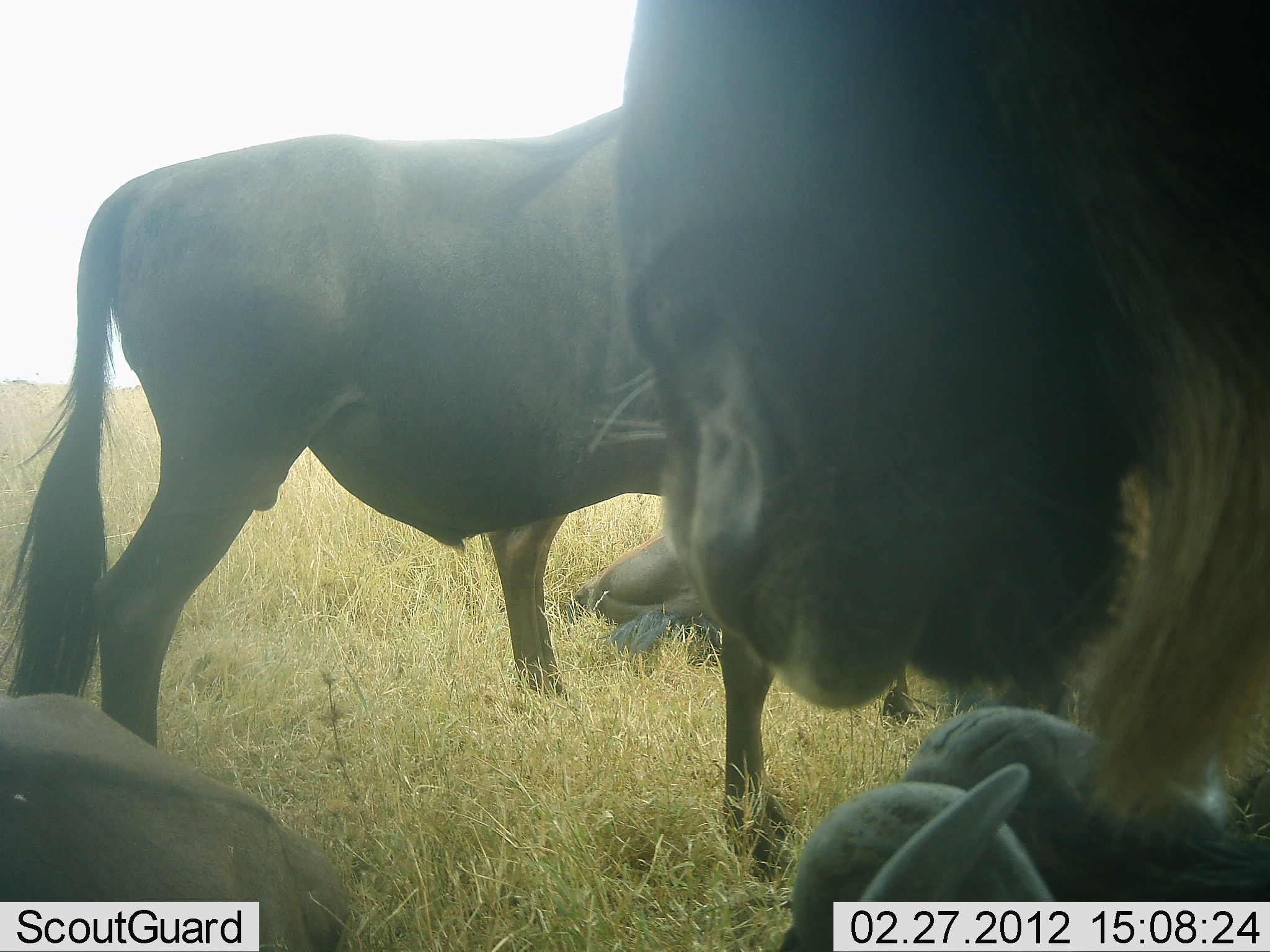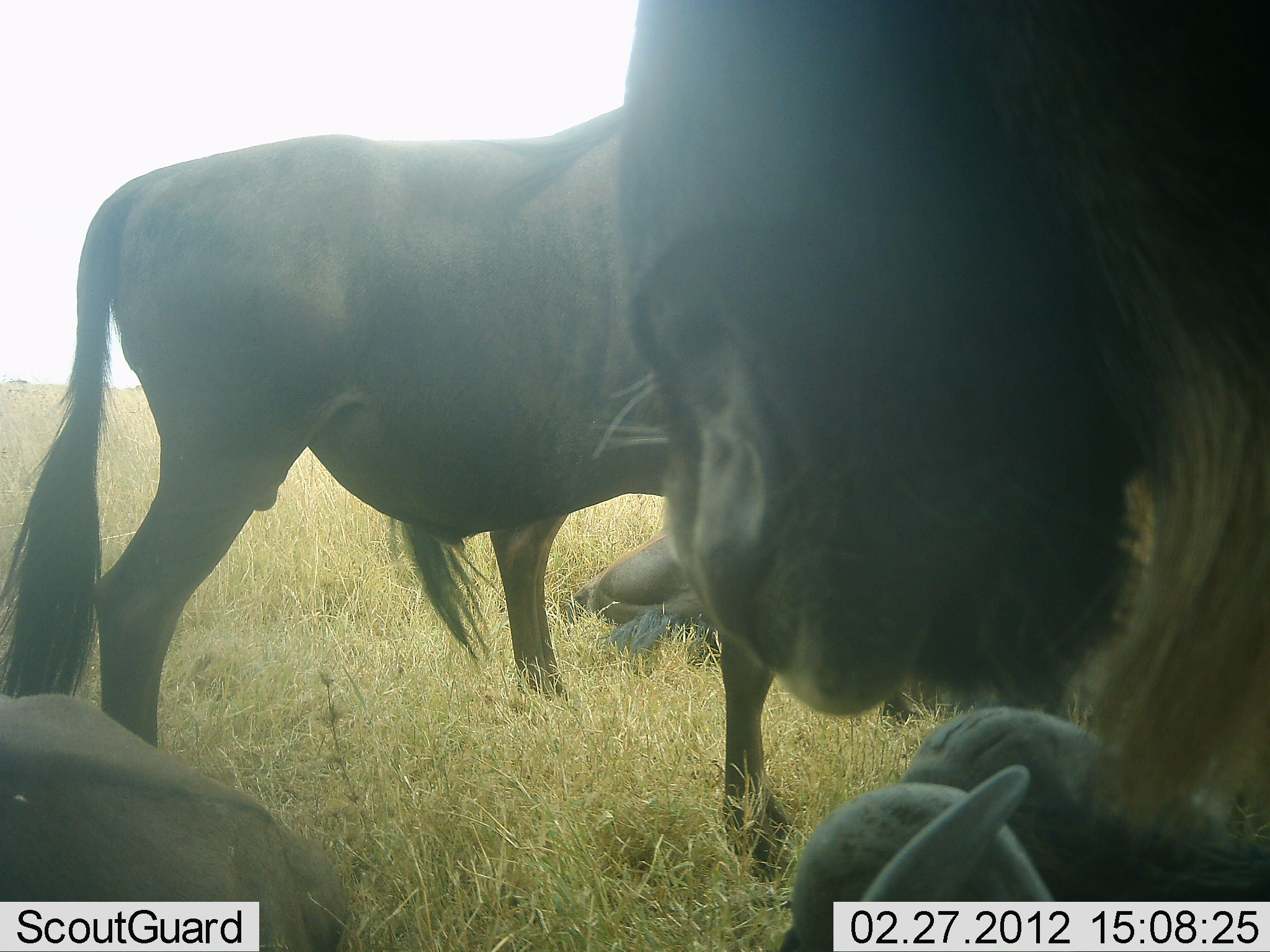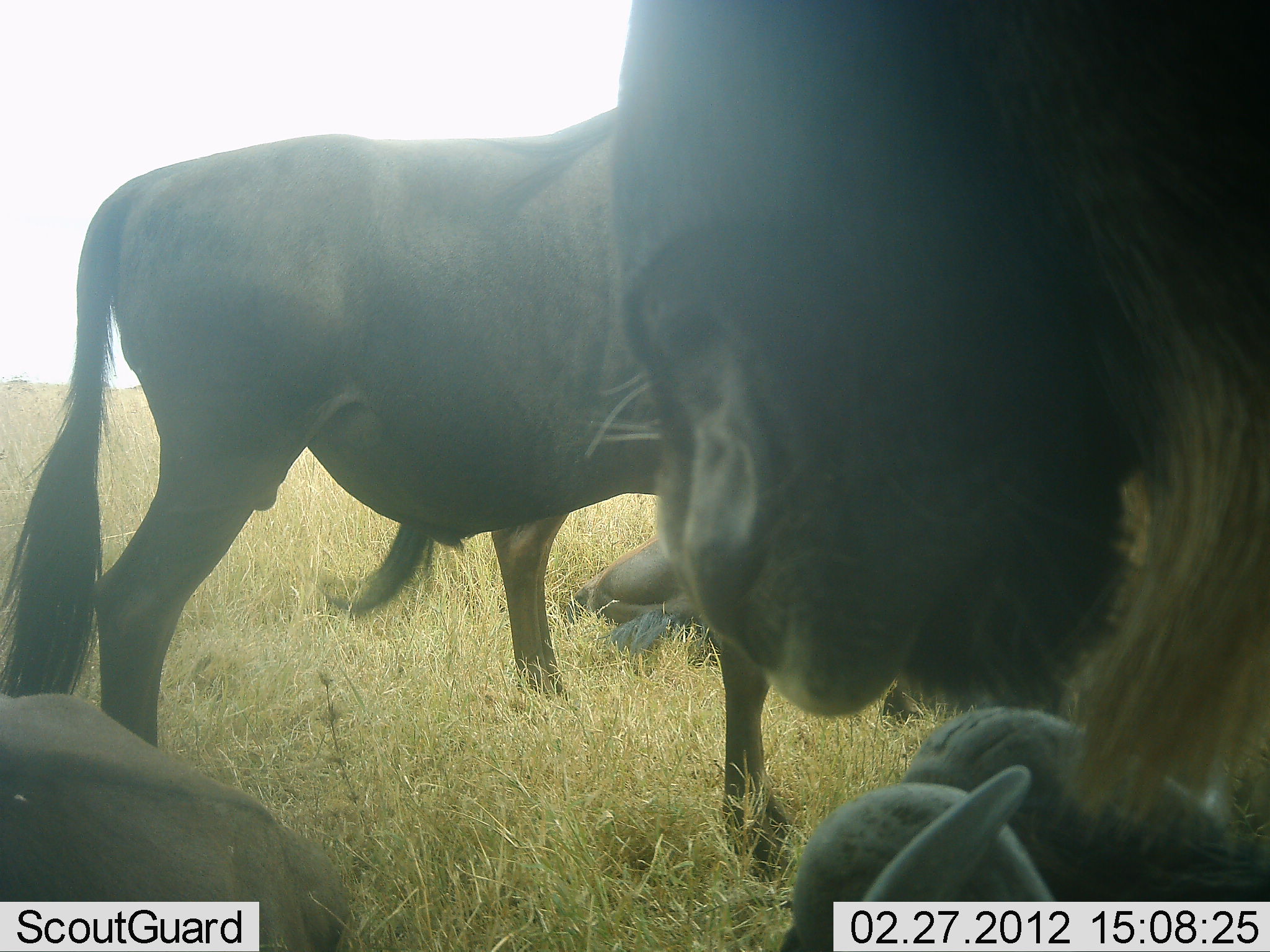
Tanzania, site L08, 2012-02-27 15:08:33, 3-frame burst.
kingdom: Animalia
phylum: Chordata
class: Mammalia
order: Artiodactyla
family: Bovidae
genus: Connochaetes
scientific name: Connochaetes taurinus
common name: blue wildebeest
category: wildebeest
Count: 5.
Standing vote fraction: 87%.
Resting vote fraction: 80%.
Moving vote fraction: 0%.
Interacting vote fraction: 7%.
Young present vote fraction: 13%.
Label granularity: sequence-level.